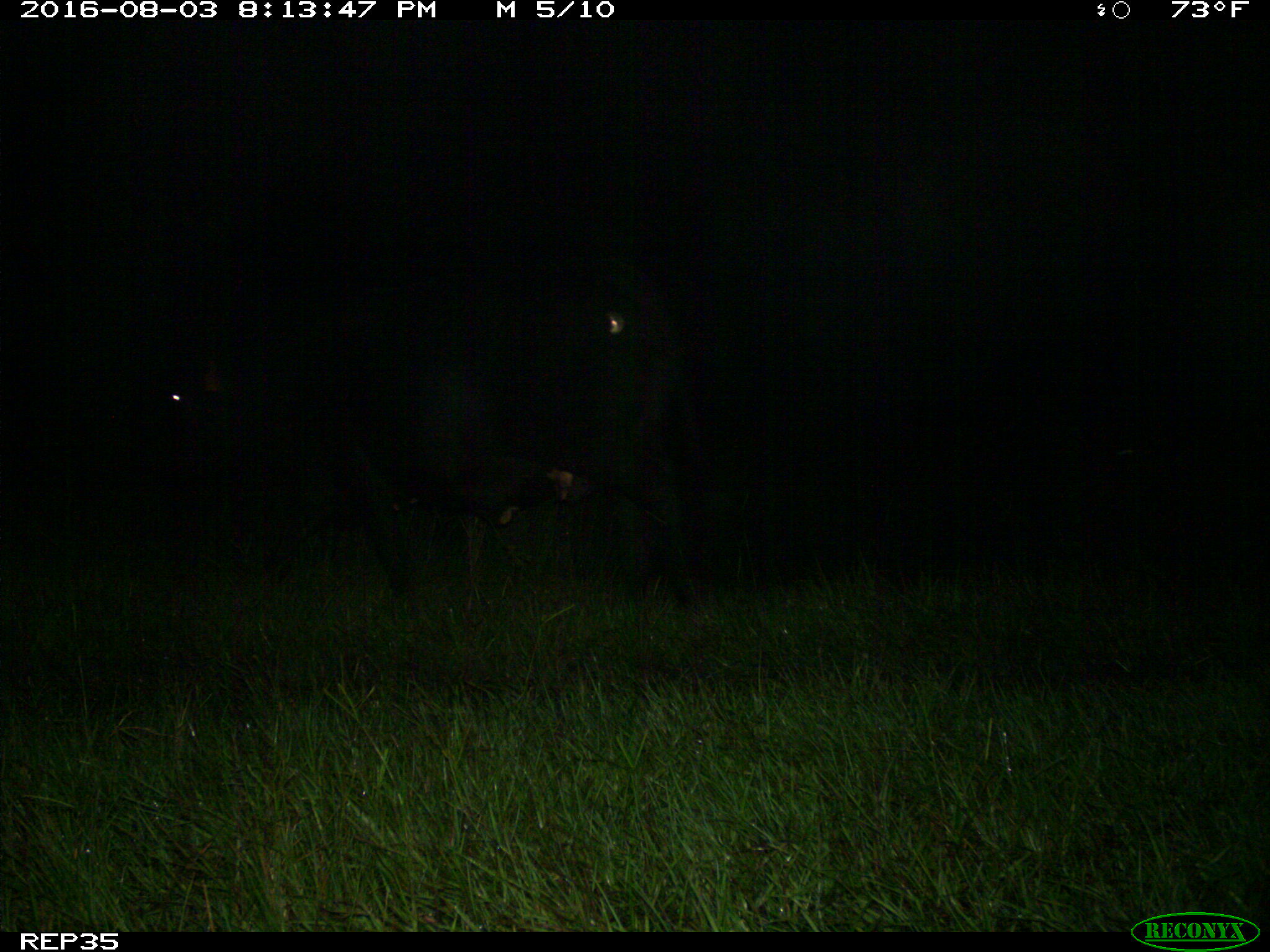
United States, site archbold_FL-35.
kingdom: Animalia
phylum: Chordata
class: Mammalia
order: Artiodactyla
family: Bovidae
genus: Bos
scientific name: Bos taurus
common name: domestic cow